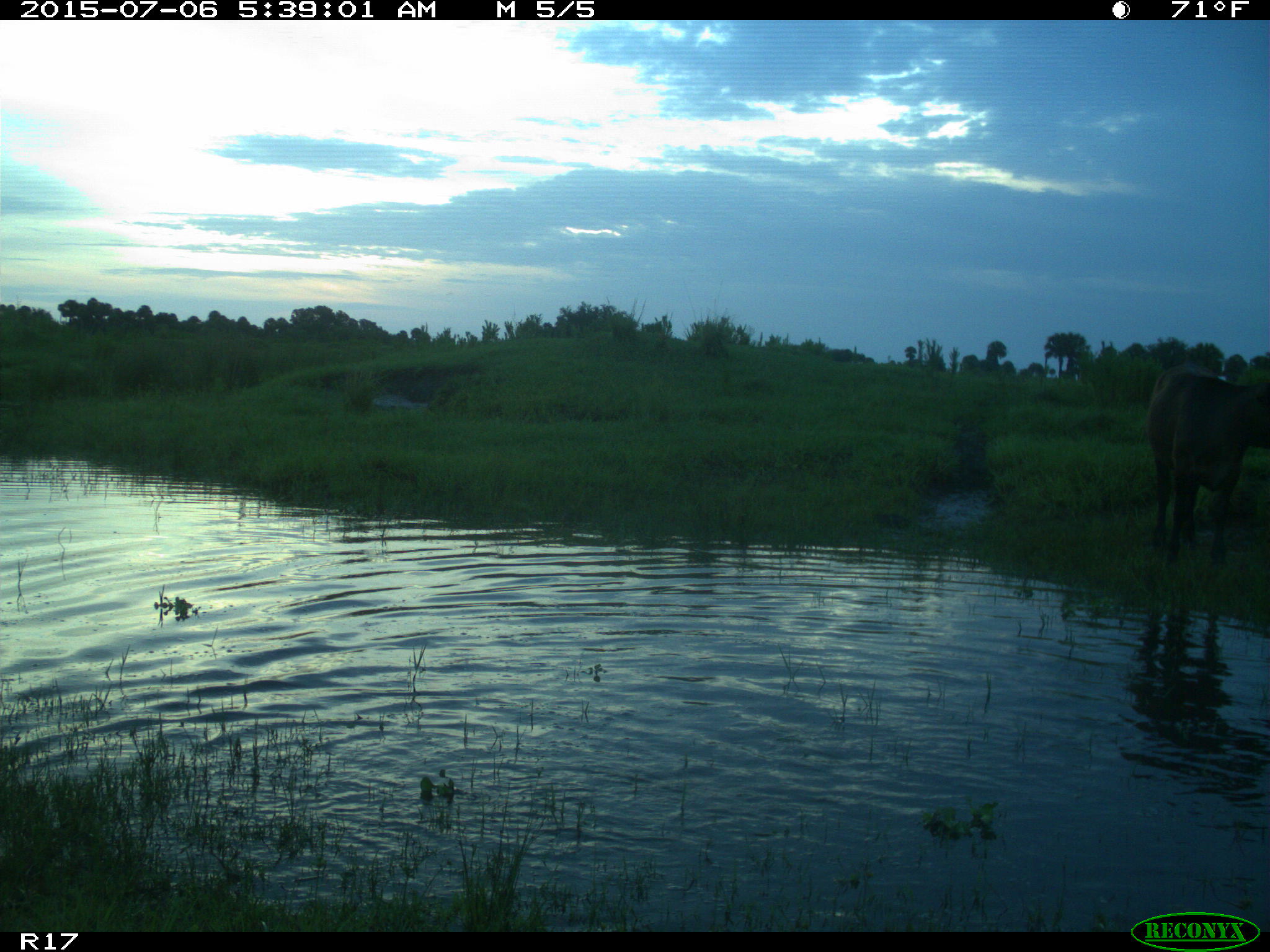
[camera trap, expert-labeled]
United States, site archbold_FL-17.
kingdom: Animalia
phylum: Chordata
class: Mammalia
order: Artiodactyla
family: Bovidae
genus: Bos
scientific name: Bos taurus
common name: domestic cow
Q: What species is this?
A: Bos taurus (domestic cow).